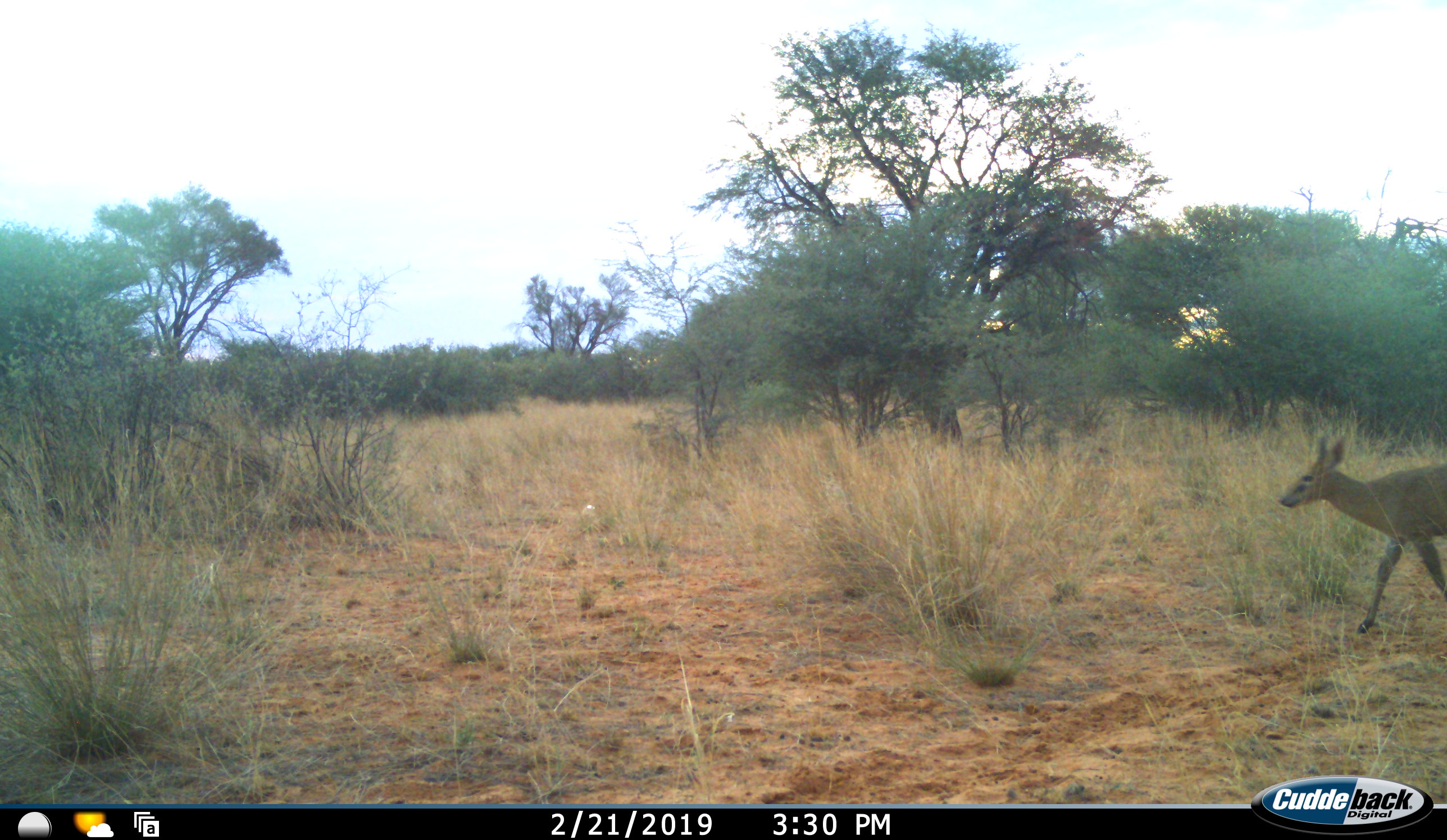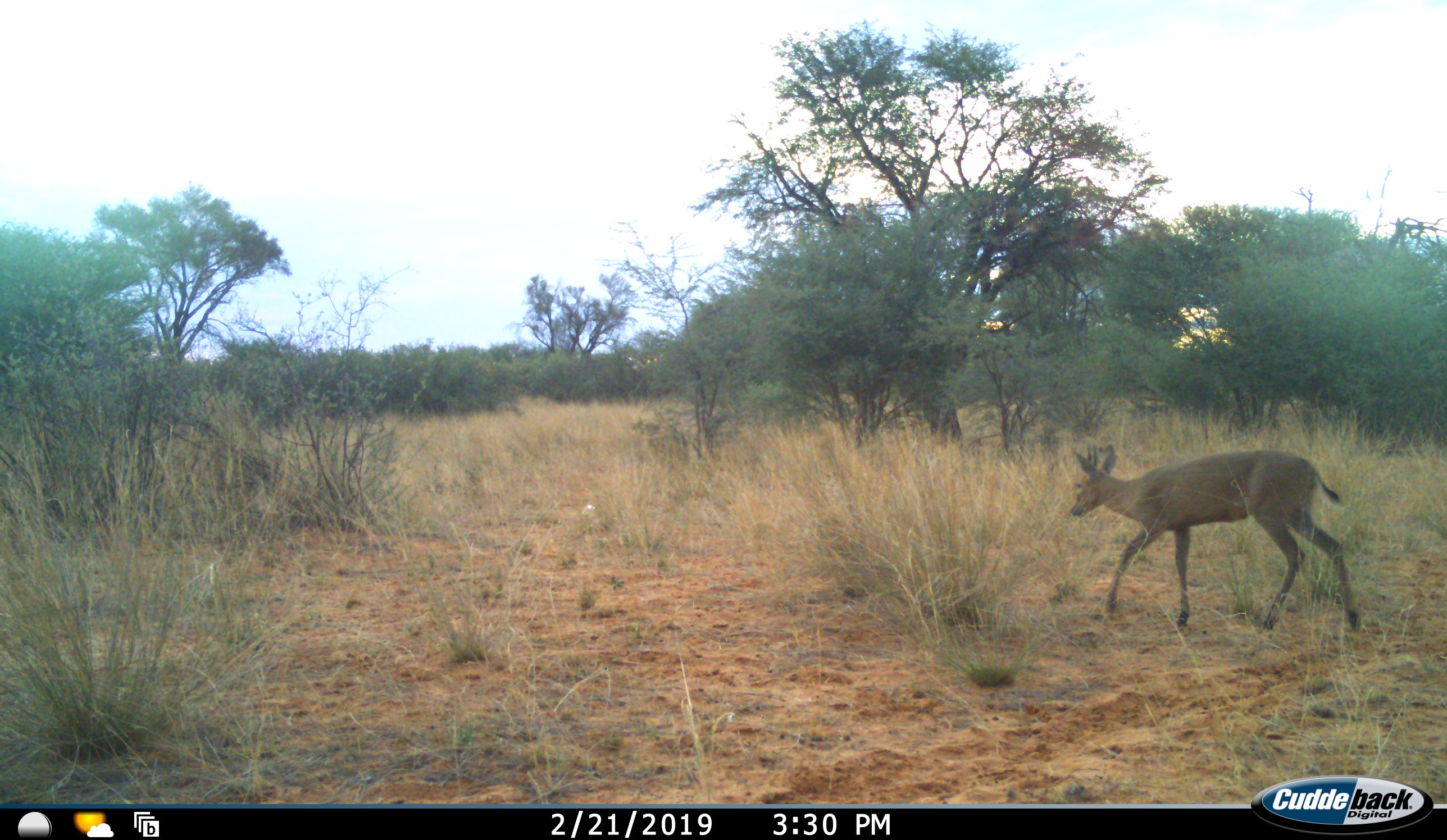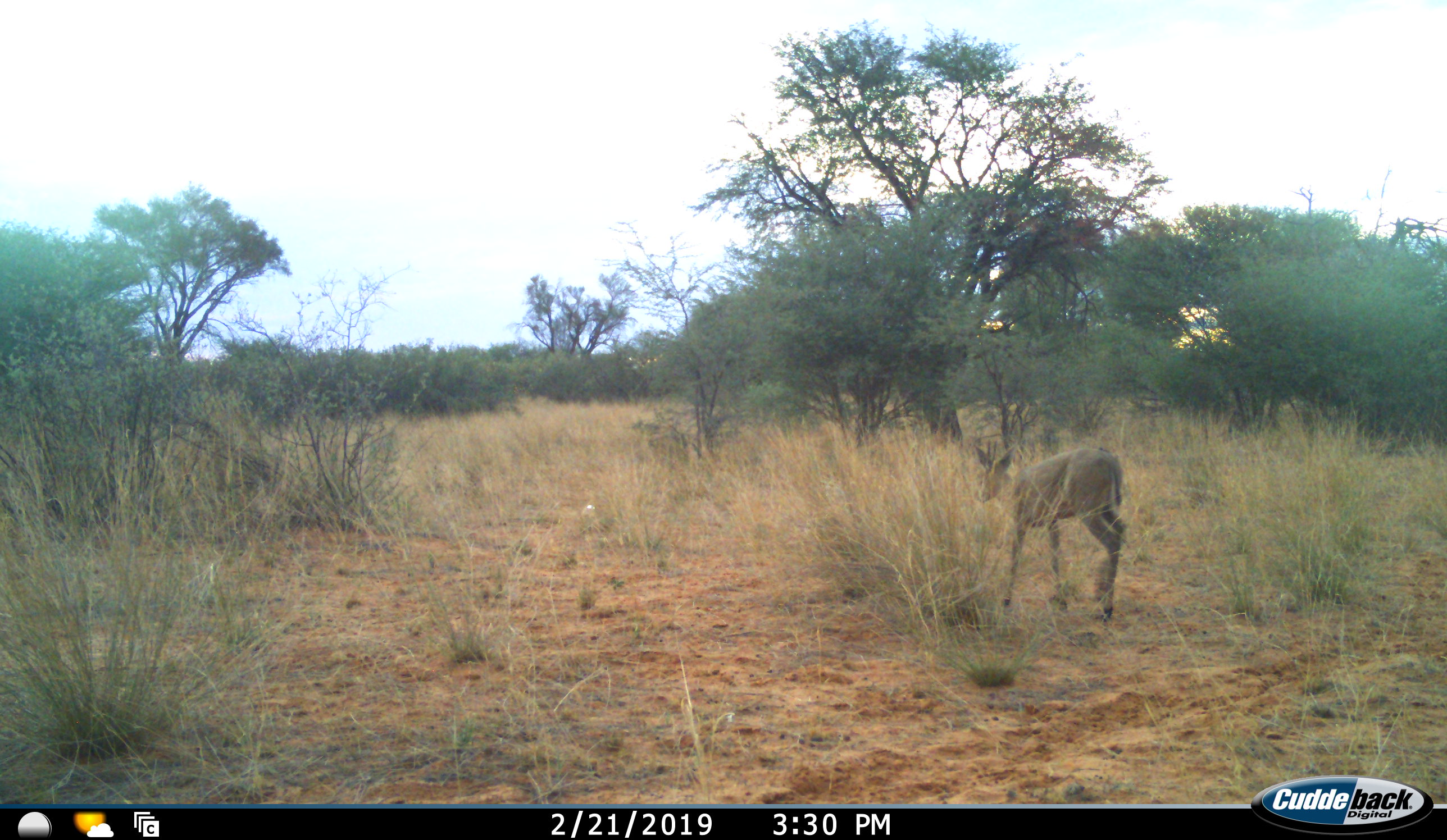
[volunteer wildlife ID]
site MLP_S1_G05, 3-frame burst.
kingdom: Animalia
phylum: Chordata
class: Mammalia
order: Artiodactyla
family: Bovidae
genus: Sylvicapra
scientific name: Sylvicapra grimmia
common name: common duiker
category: duikercommongrey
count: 1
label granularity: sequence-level